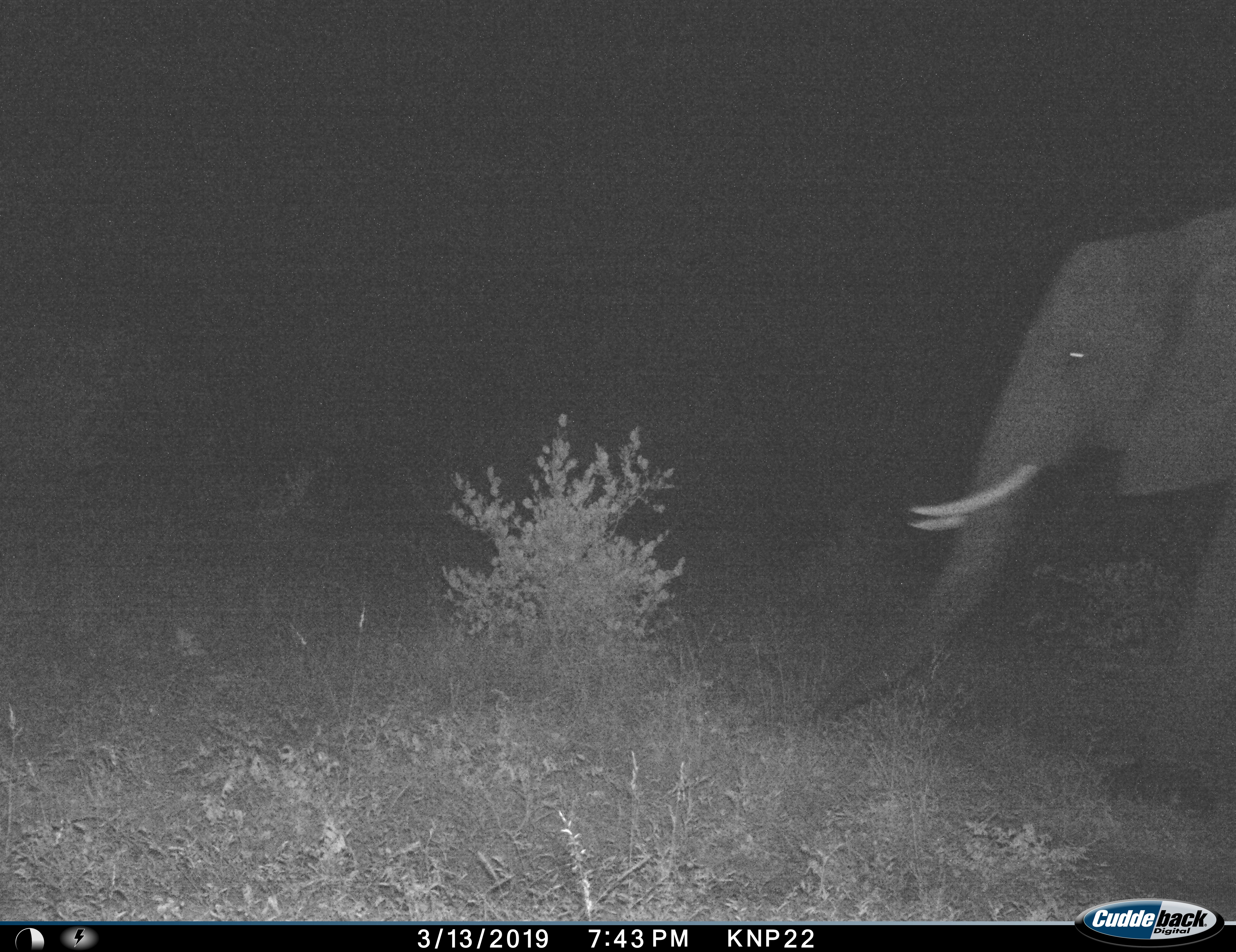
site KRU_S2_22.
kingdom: Animalia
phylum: Chordata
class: Mammalia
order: Proboscidea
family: Elephantidae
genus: Loxodonta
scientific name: Loxodonta africana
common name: african bush elephant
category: elephant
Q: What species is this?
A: Elephant (african bush elephant) (Loxodonta africana).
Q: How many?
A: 1.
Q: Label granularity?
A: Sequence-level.